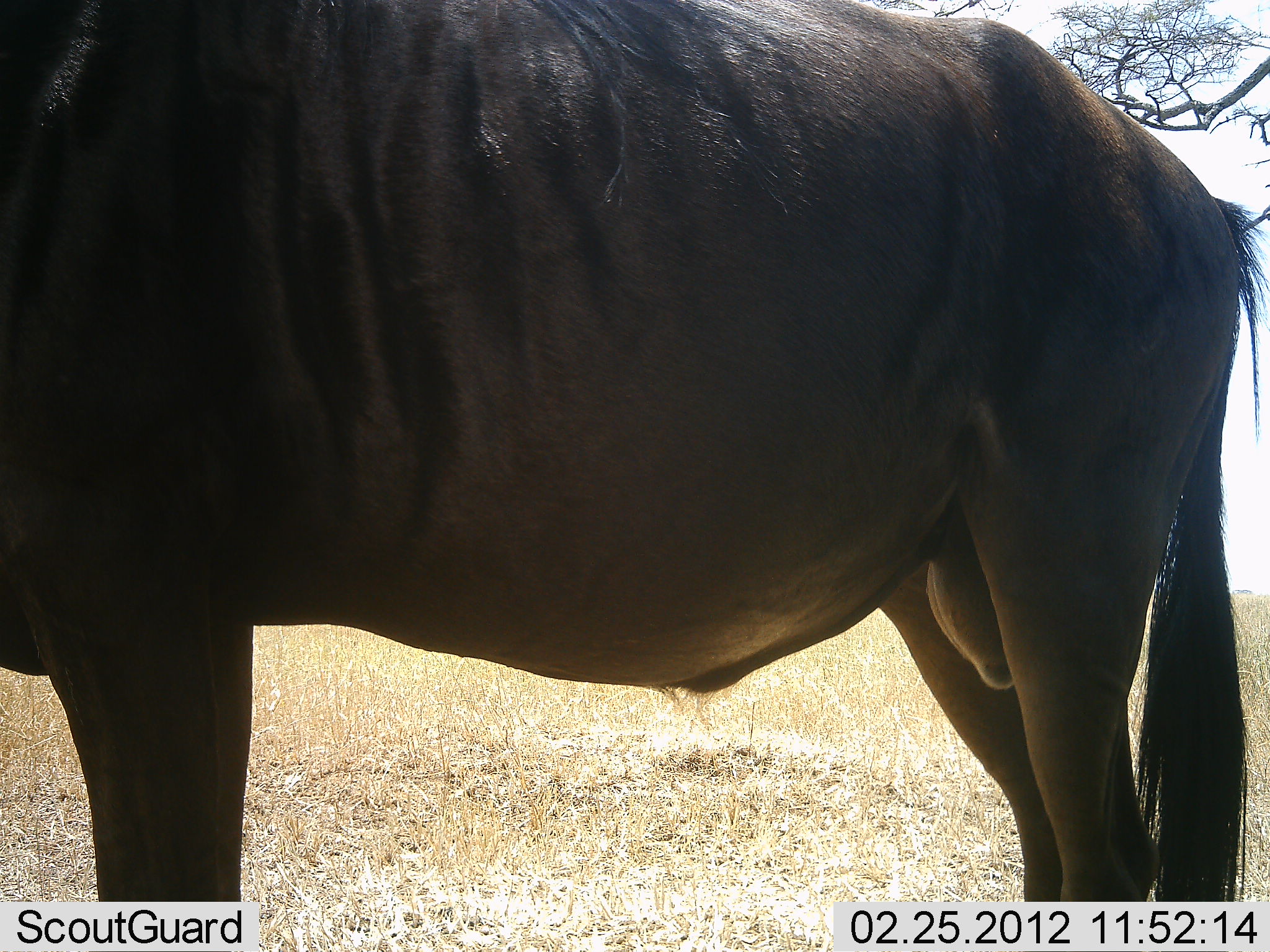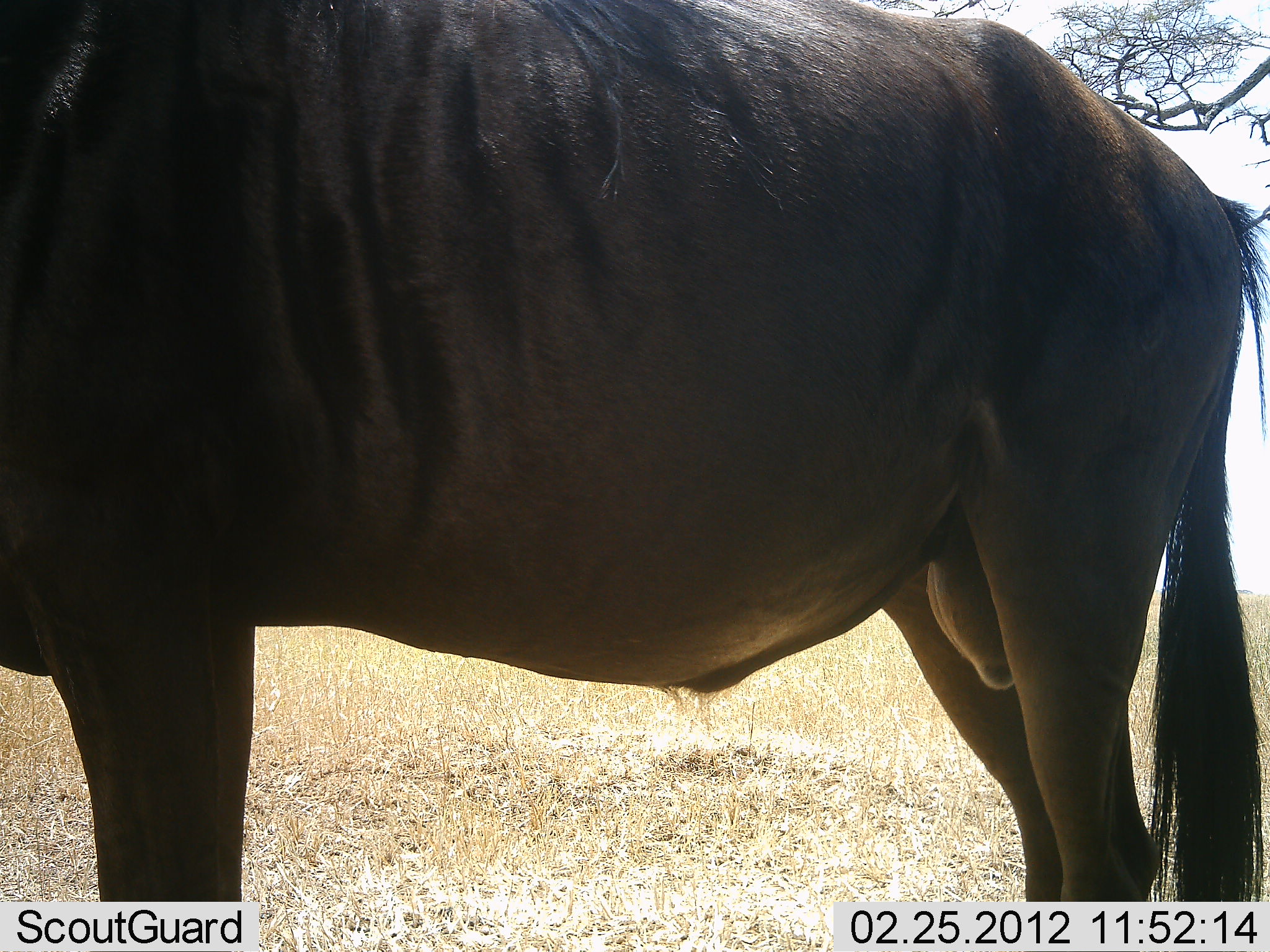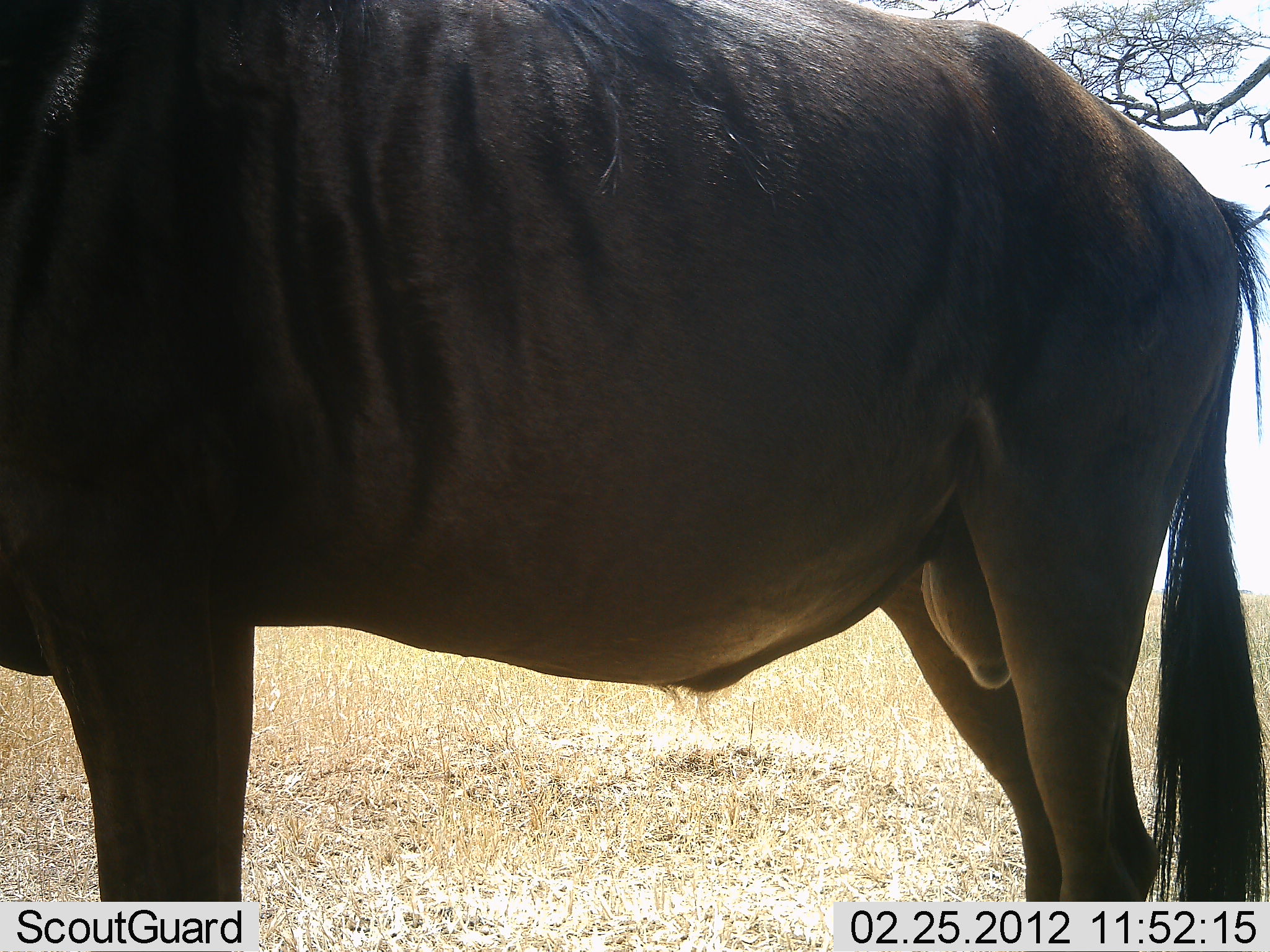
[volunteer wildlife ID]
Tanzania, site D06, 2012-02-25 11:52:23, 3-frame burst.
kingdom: Animalia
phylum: Chordata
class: Mammalia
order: Artiodactyla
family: Bovidae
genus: Connochaetes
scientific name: Connochaetes taurinus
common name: blue wildebeest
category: wildebeest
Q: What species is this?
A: Wildebeest (blue wildebeest) (Connochaetes taurinus).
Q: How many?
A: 1.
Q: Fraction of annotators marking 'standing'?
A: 100%.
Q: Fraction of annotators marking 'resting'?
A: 8%.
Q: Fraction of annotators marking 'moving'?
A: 0%.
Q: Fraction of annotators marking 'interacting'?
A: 0%.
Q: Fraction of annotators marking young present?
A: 0%.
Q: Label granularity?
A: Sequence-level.